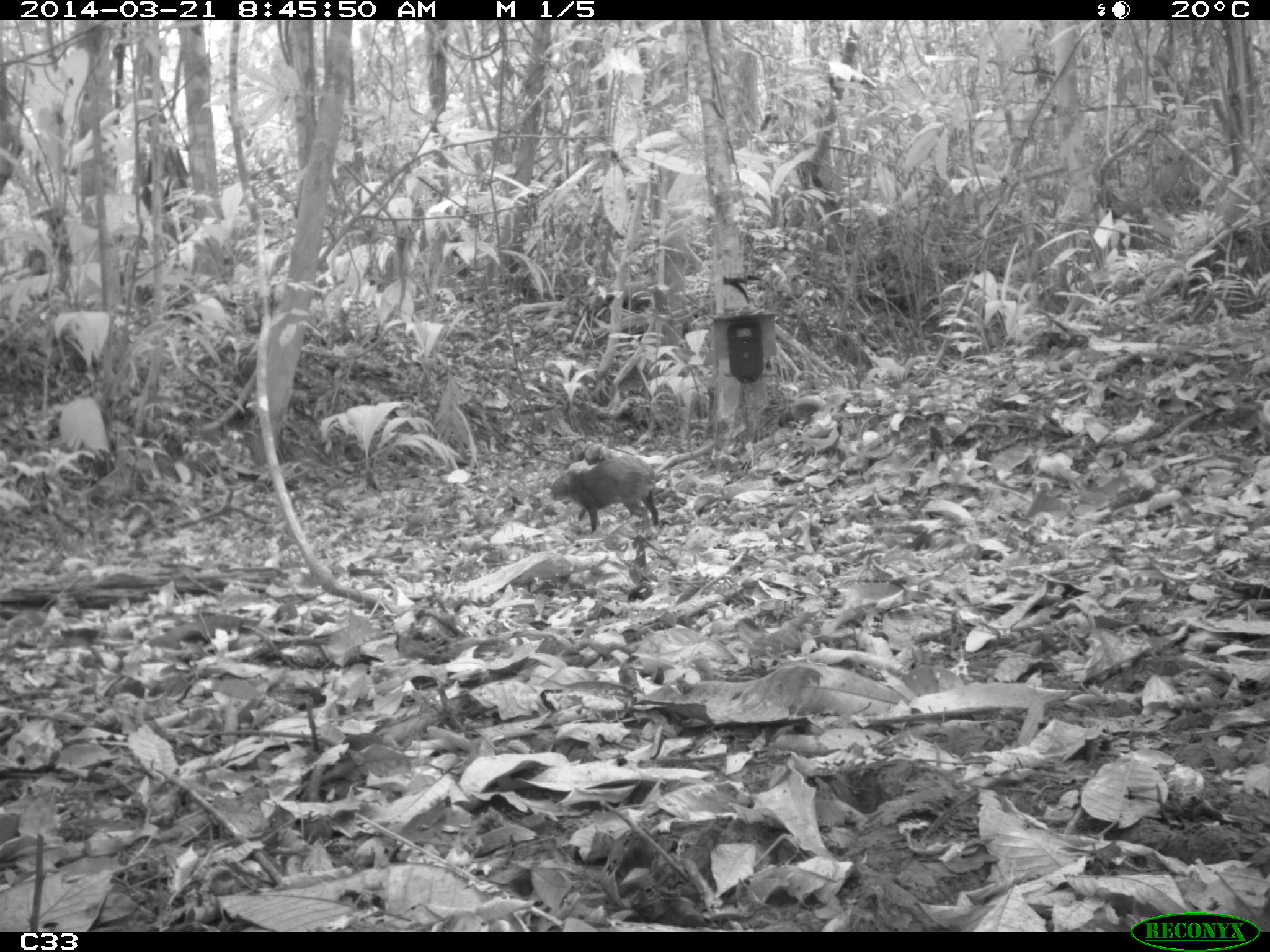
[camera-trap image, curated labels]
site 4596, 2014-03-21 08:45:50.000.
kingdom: Animalia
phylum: Chordata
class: Mammalia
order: Rodentia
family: Dasyproctidae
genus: Dasyprocta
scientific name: Dasyprocta leporina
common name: red-rumped agouti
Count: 1.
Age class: adult.